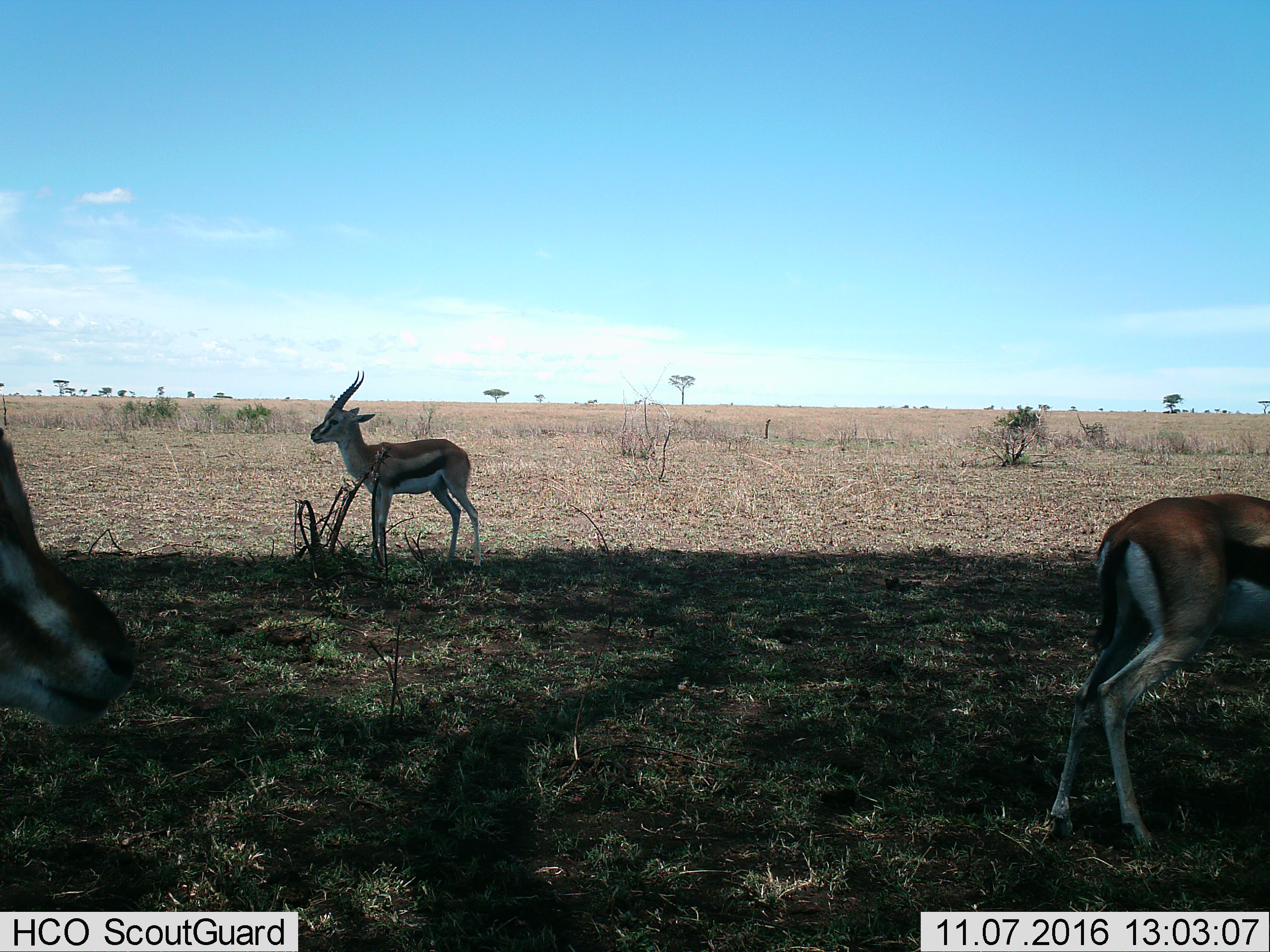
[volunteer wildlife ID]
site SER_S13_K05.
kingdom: Animalia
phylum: Chordata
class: Mammalia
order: Artiodactyla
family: Bovidae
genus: Eudorcas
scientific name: Eudorcas thomsonii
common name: thomson's gazelle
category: gazellethomsons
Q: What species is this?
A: Gazellethomsons (thomson's gazelle) (Eudorcas thomsonii).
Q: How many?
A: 3.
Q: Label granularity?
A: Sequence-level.